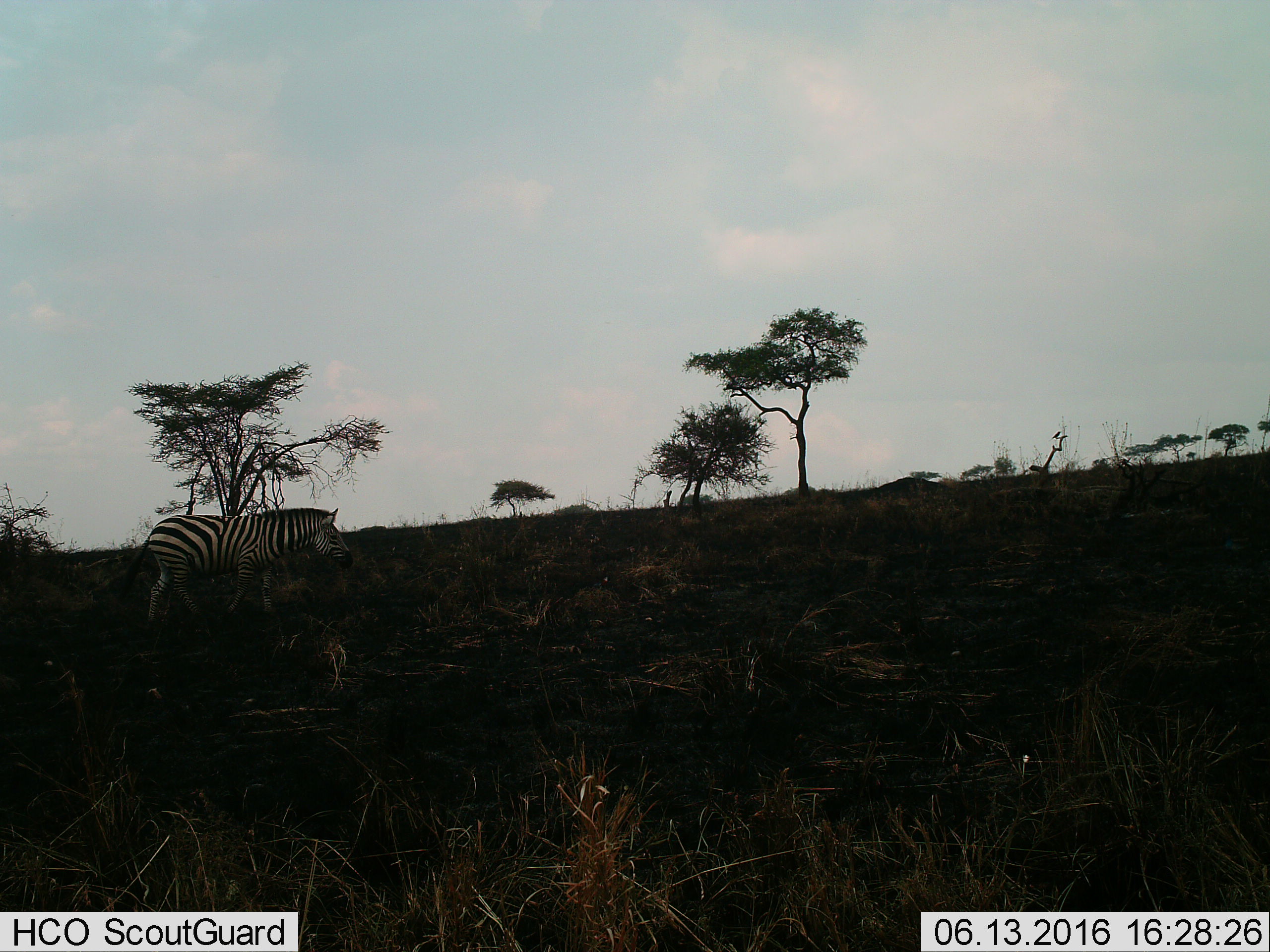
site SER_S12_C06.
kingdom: Animalia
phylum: Chordata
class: Mammalia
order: Perissodactyla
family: Equidae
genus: Equus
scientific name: Equus quagga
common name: plains zebra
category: zebraplains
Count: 1.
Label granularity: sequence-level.